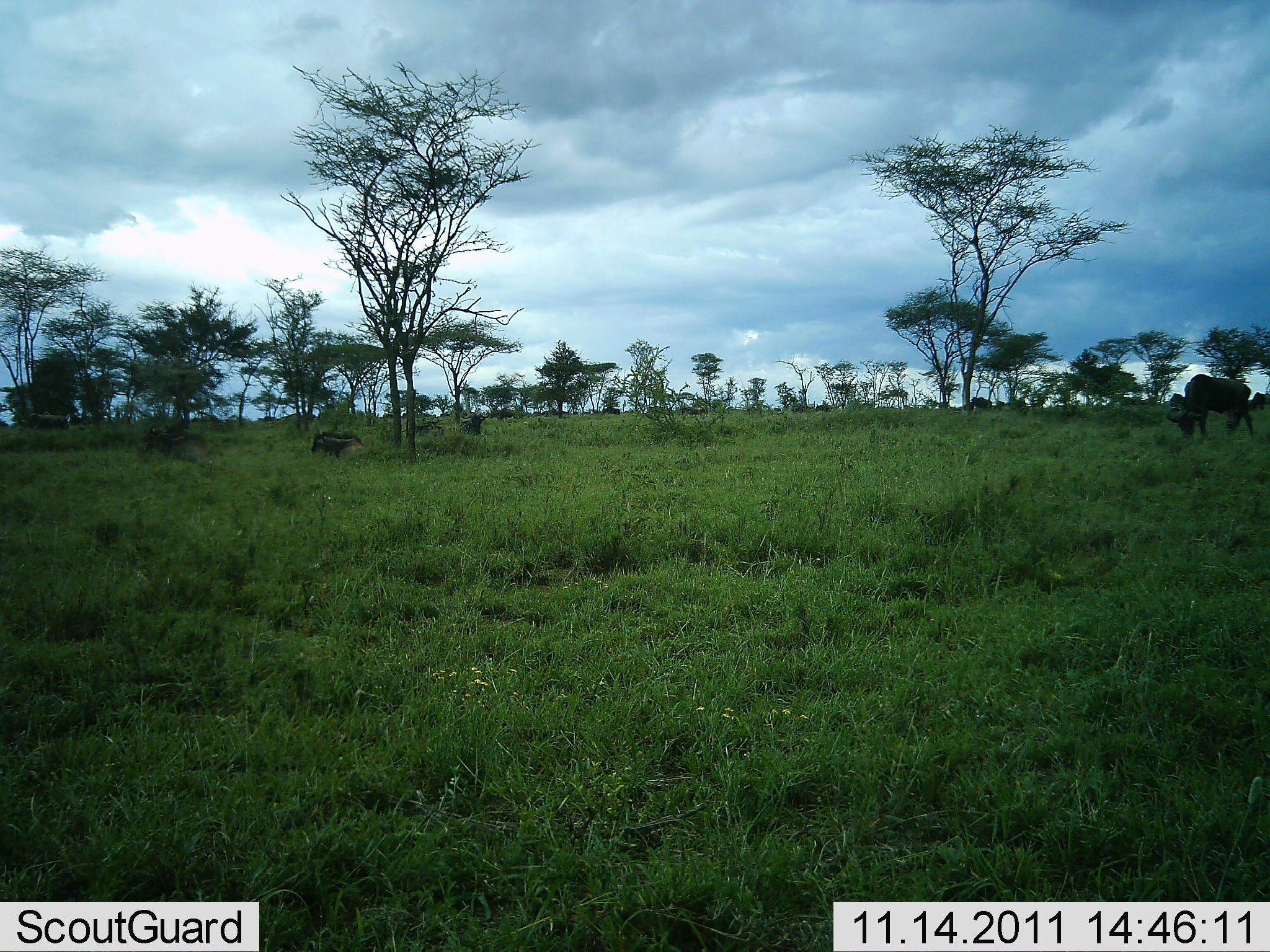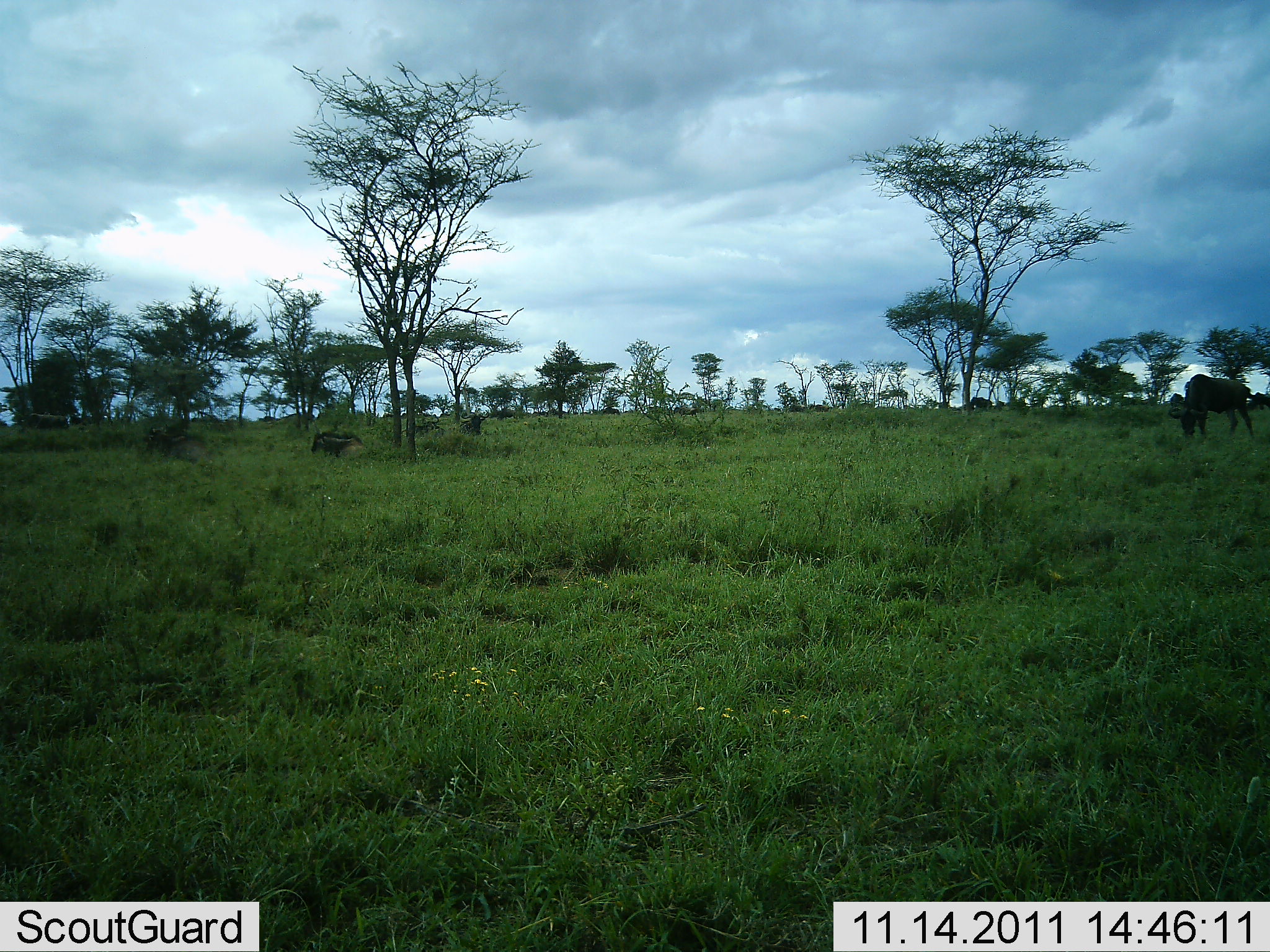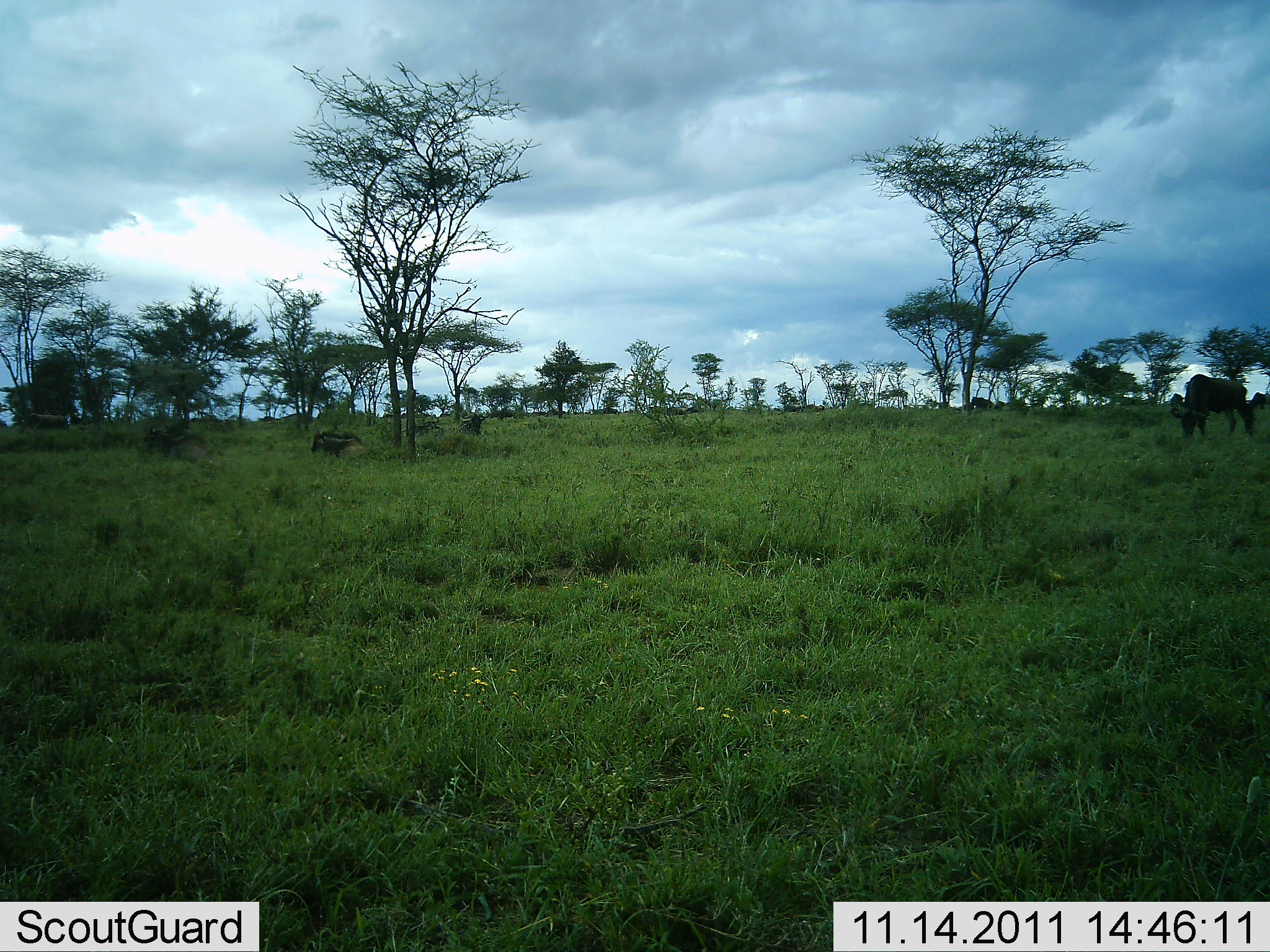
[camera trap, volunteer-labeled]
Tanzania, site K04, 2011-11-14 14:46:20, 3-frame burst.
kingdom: Animalia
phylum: Chordata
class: Mammalia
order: Artiodactyla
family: Bovidae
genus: Connochaetes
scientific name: Connochaetes taurinus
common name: blue wildebeest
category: wildebeest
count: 1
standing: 50%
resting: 0%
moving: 0%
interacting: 0%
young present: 0%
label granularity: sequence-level